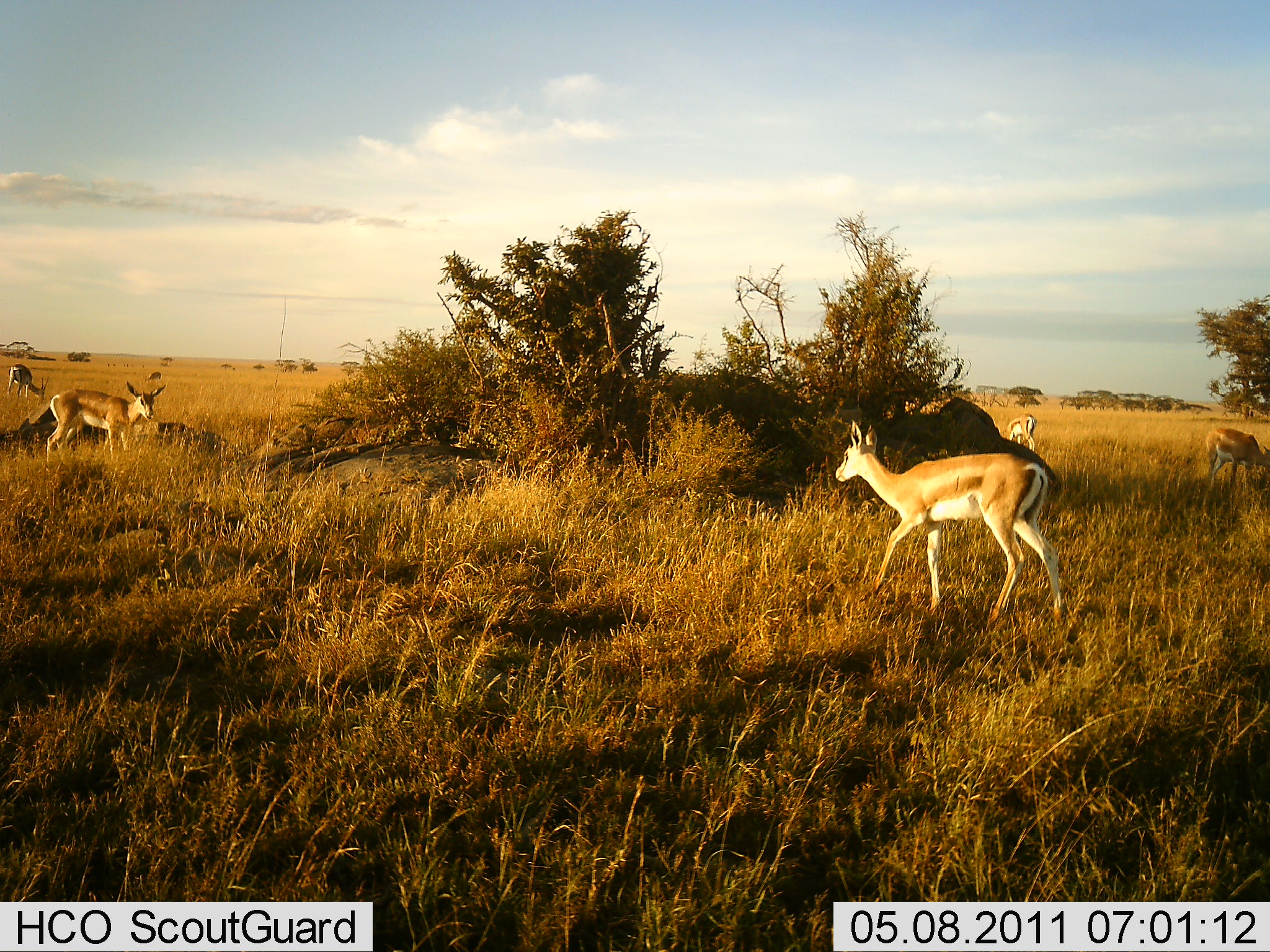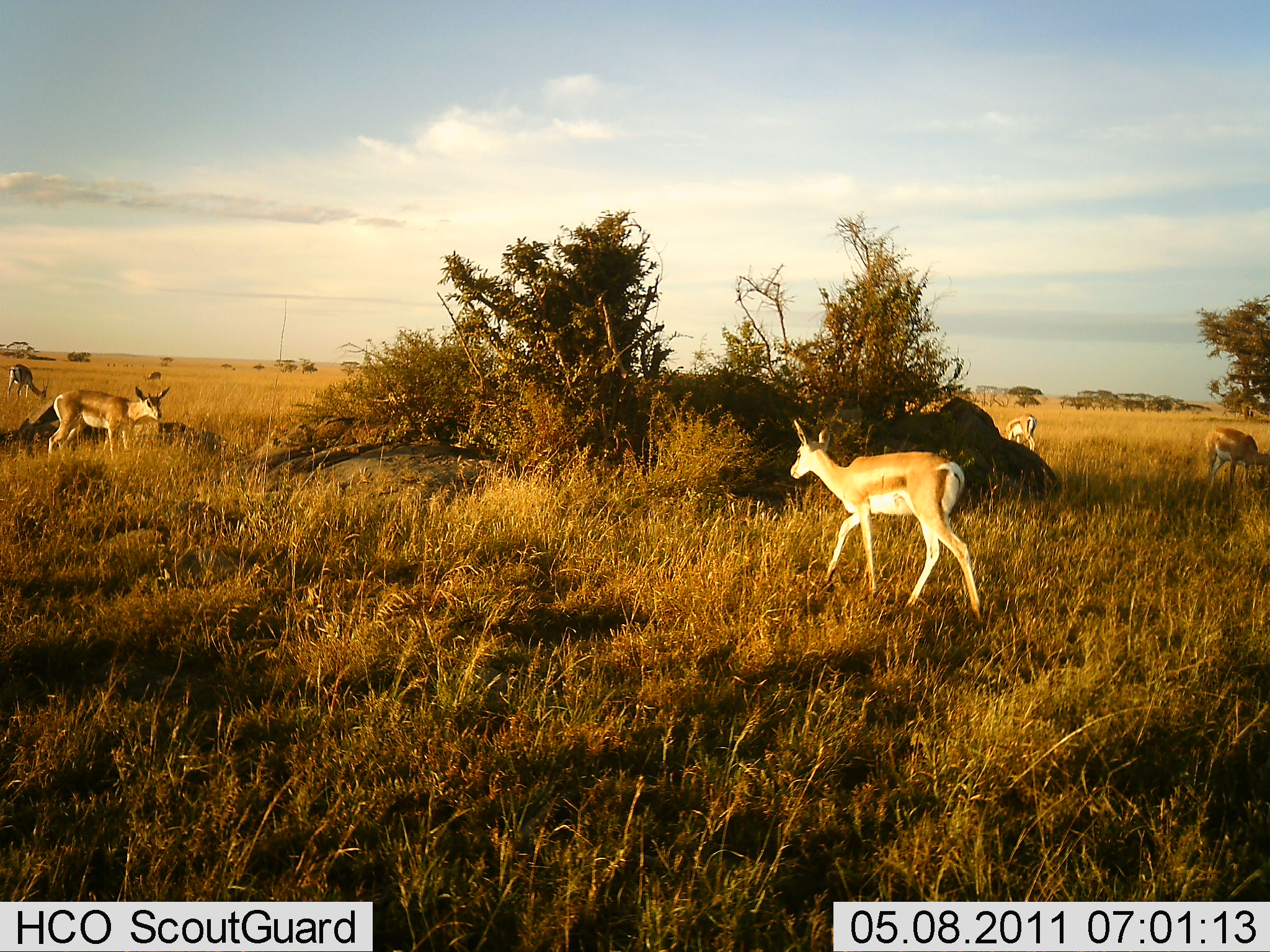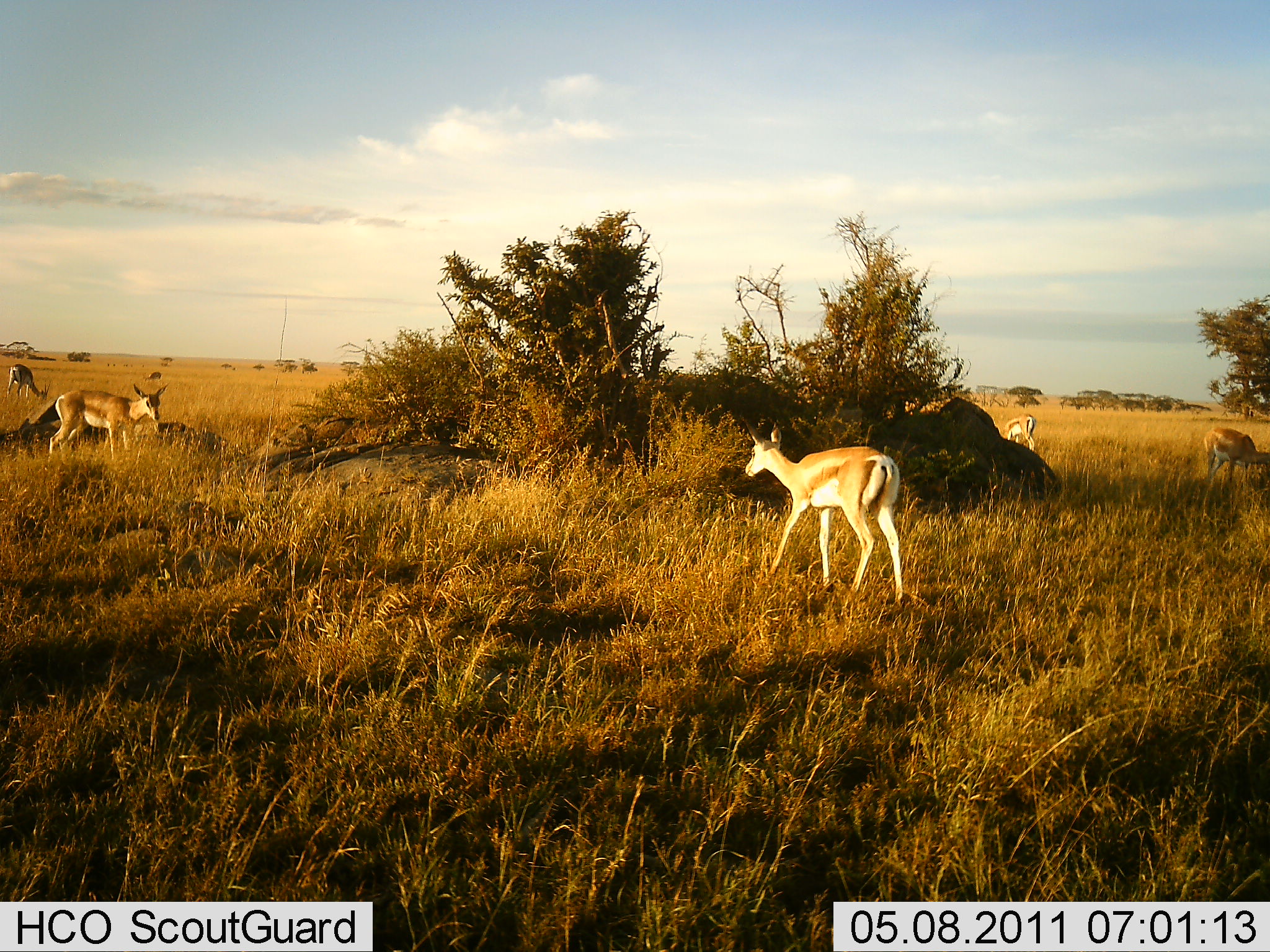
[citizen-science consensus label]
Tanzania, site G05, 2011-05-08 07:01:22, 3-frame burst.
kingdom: Animalia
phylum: Chordata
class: Mammalia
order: Artiodactyla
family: Bovidae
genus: Nanger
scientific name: Nanger granti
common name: grant's gazelle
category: gazellegrants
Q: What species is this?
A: Gazellegrants (grant's gazelle) (Nanger granti).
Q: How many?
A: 5.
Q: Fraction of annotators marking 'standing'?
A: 57%.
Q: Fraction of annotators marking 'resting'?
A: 0%.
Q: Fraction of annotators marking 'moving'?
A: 57%.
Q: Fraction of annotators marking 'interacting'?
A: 0%.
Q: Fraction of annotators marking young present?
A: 0%.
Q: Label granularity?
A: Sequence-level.